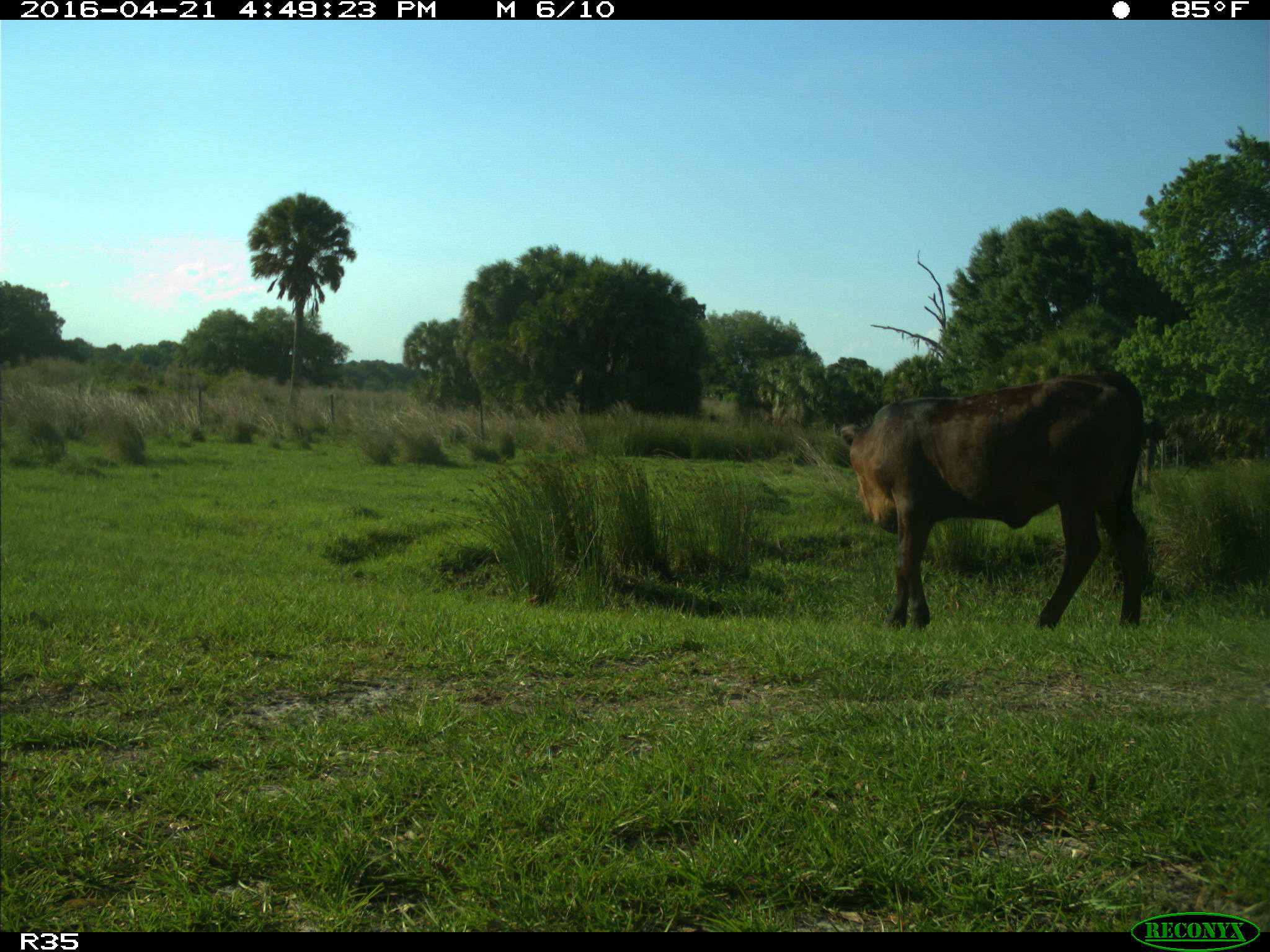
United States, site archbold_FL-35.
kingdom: Animalia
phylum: Chordata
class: Mammalia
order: Artiodactyla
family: Bovidae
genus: Bos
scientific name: Bos taurus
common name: domestic cow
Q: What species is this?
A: Bos taurus (domestic cow).